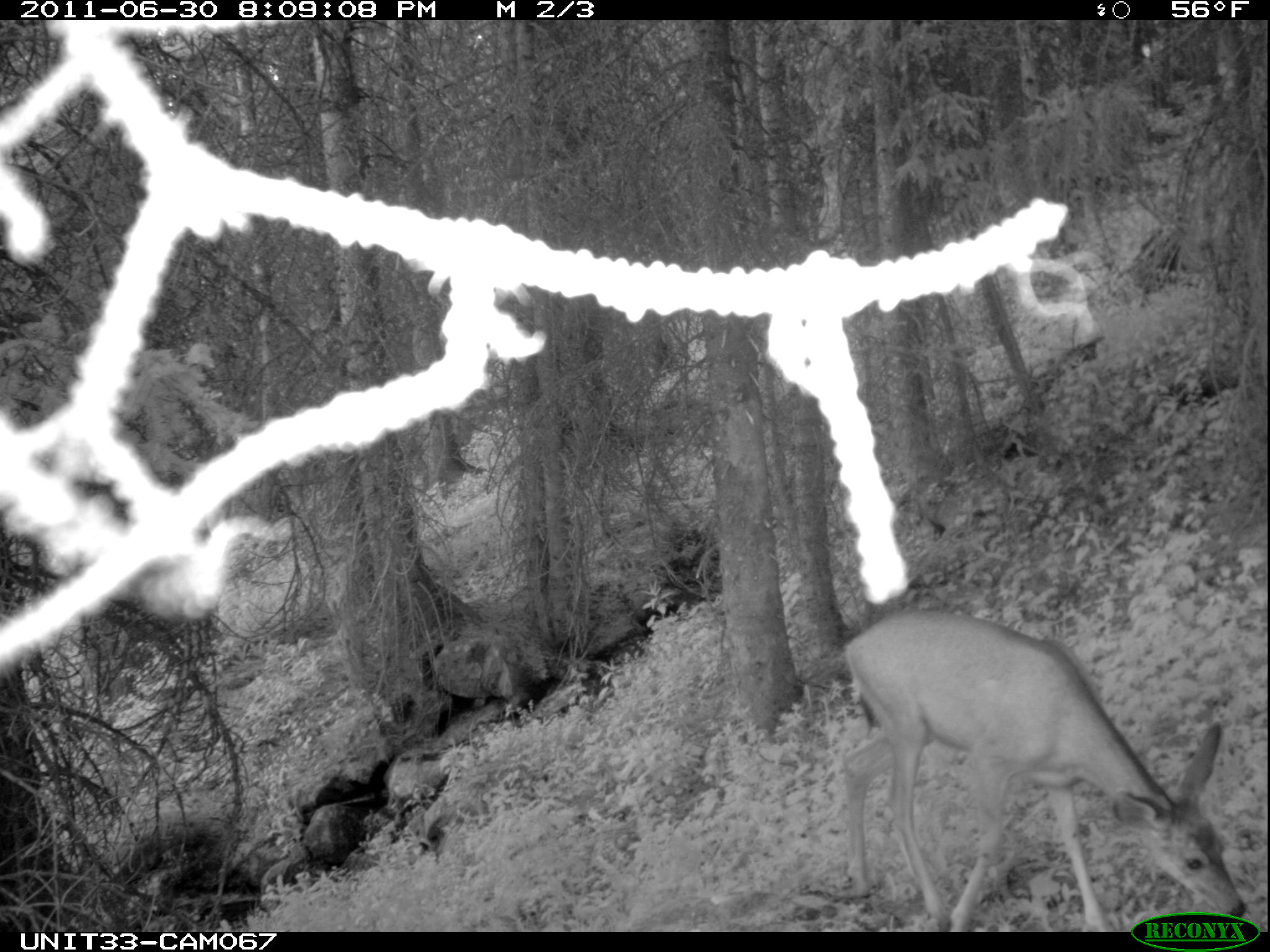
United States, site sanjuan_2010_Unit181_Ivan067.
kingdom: Animalia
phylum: Chordata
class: Mammalia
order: Artiodactyla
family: Cervidae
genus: Odocoileus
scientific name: Odocoileus hemionus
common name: mule deer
Odocoileus hemionus (mule deer).